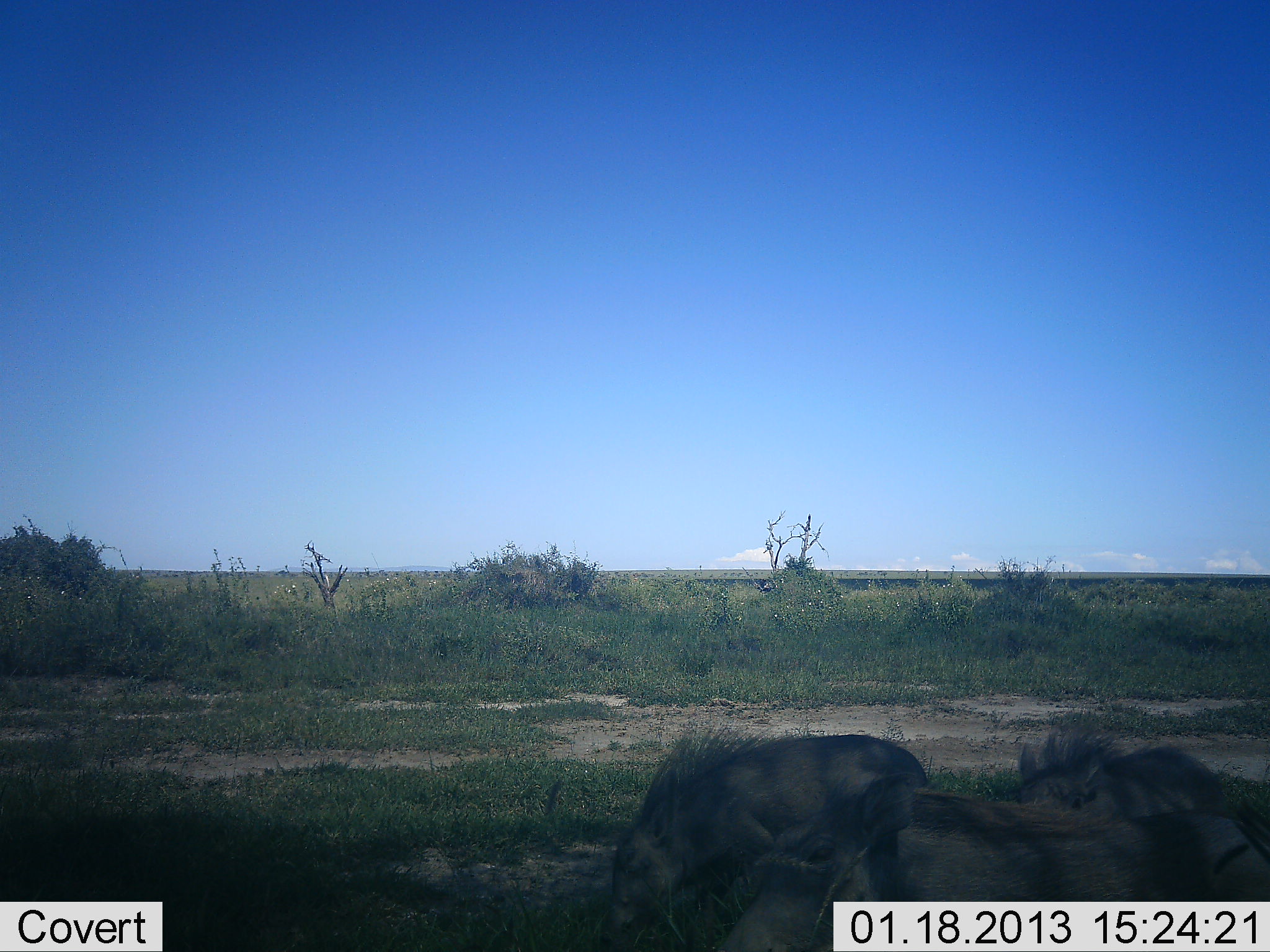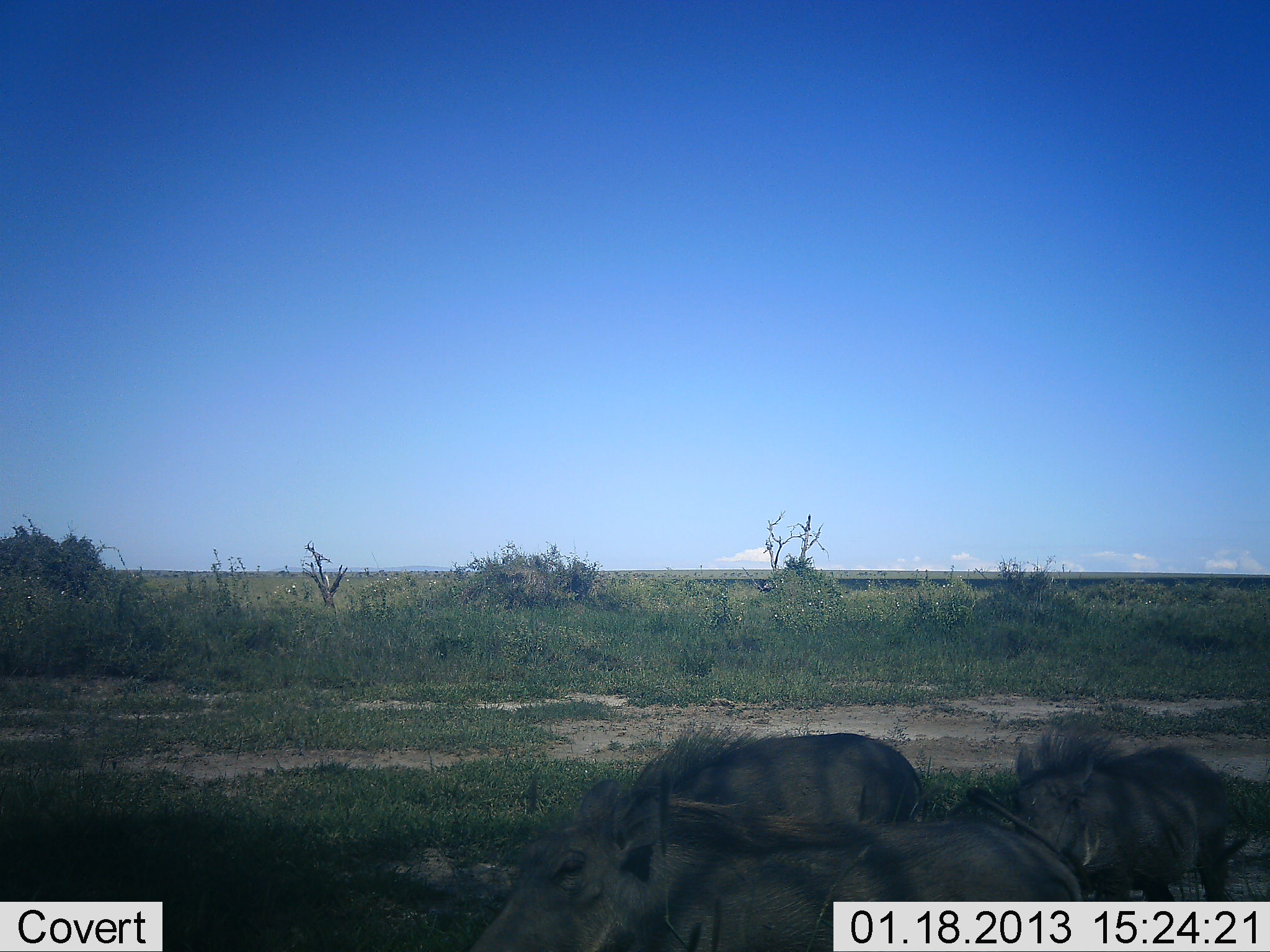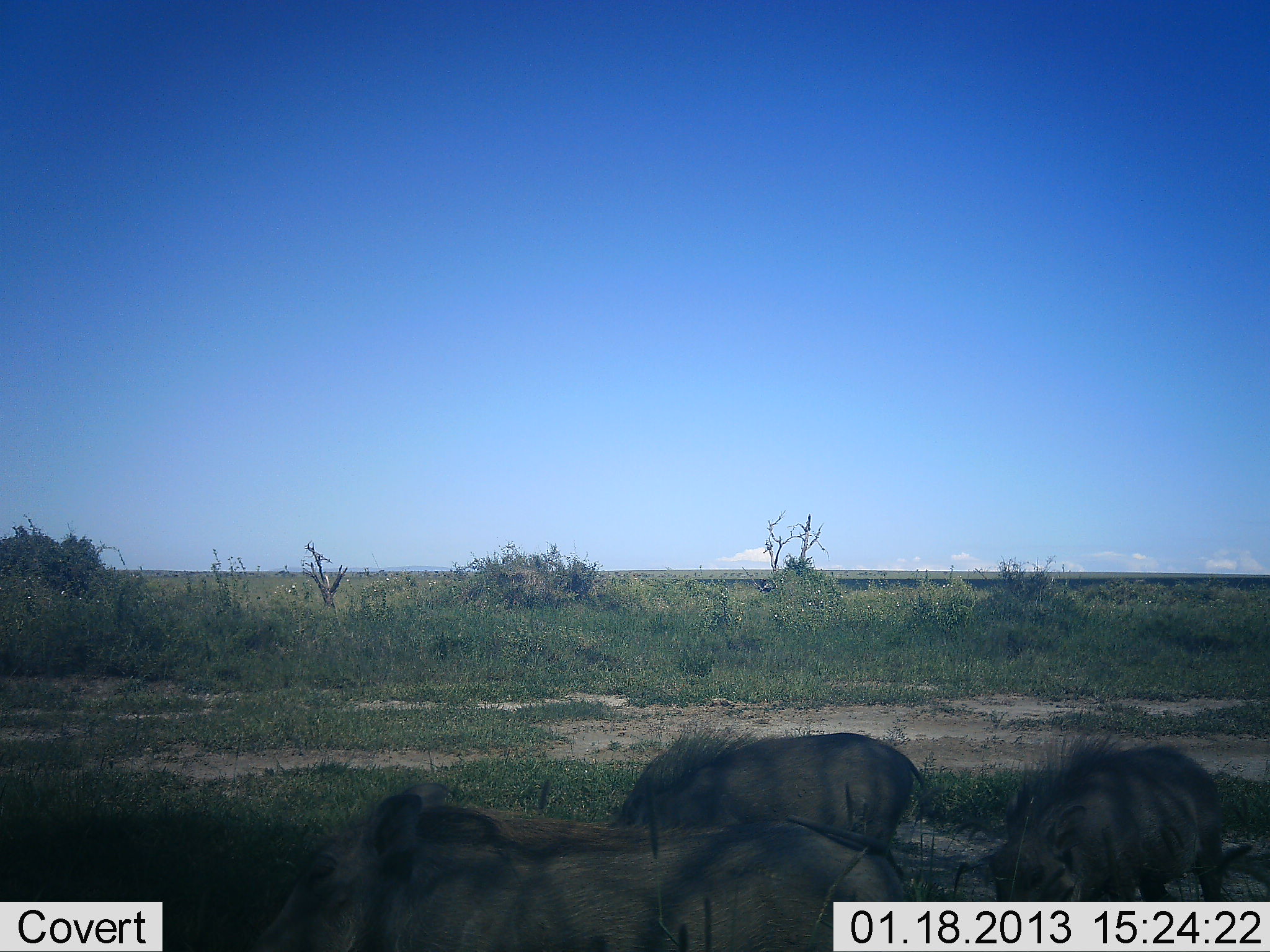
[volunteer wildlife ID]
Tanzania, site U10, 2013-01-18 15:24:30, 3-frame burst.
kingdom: Animalia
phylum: Chordata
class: Mammalia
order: Artiodactyla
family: Suidae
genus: Phacochoerus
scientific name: Phacochoerus africanus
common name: warthog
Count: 3.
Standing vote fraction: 39%.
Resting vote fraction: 11%.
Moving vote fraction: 72%.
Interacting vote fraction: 0%.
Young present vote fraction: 0%.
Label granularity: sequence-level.